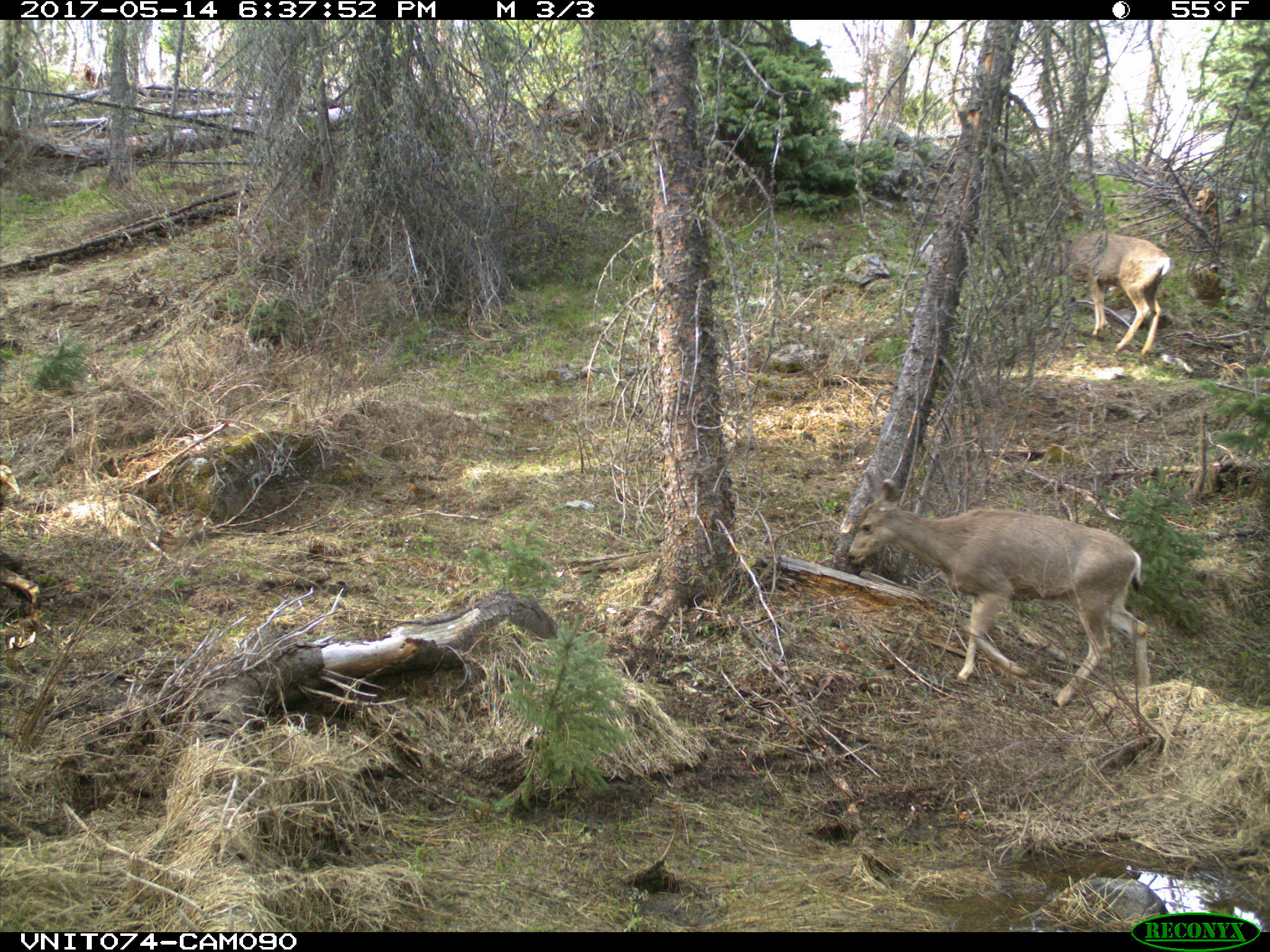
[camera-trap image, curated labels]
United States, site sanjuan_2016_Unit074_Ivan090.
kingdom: Animalia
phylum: Chordata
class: Mammalia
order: Artiodactyla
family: Cervidae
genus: Odocoileus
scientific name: Odocoileus hemionus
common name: mule deer